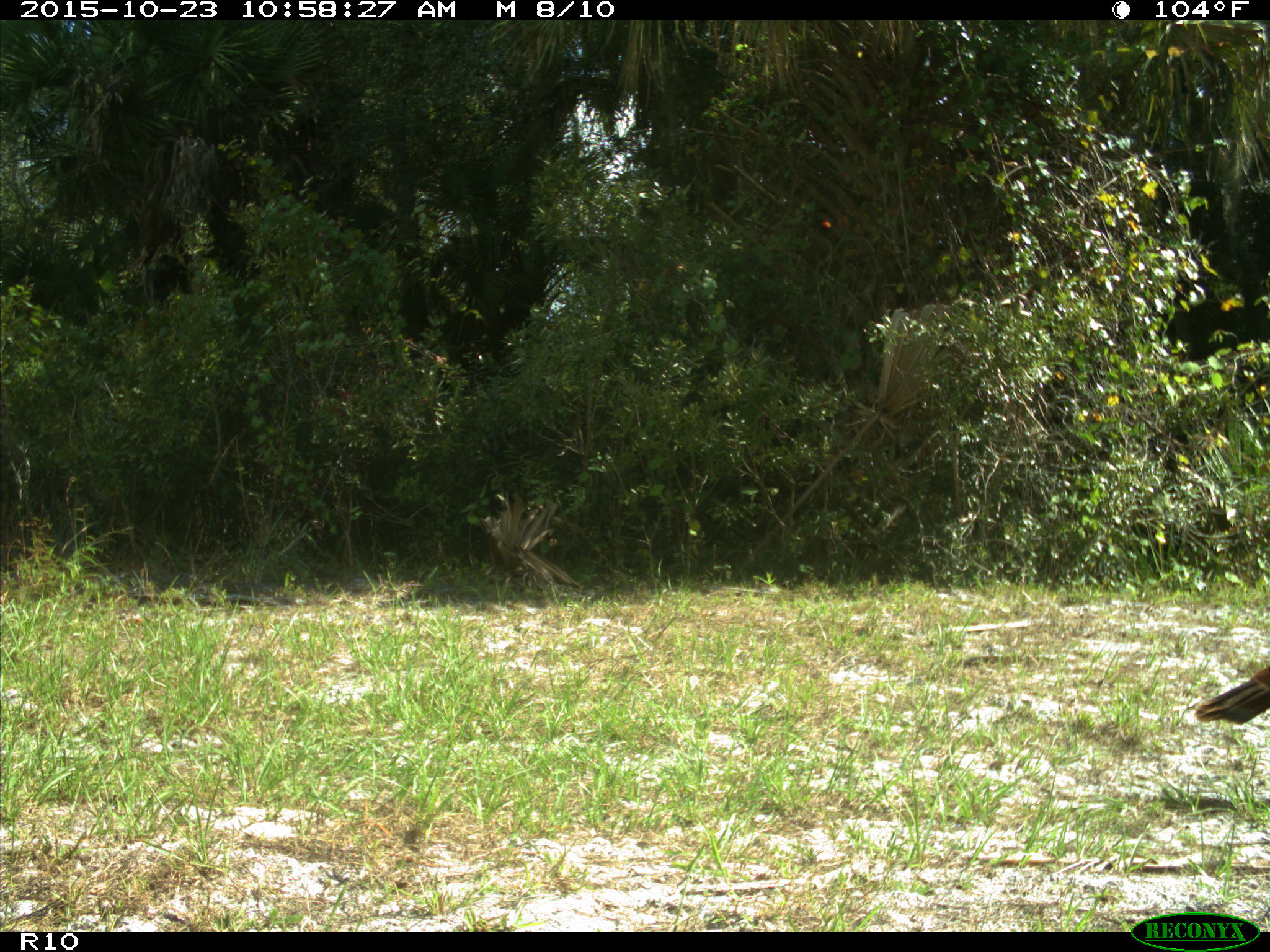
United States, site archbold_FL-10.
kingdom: Animalia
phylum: Chordata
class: Aves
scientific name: Aves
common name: birds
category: unidentified bird